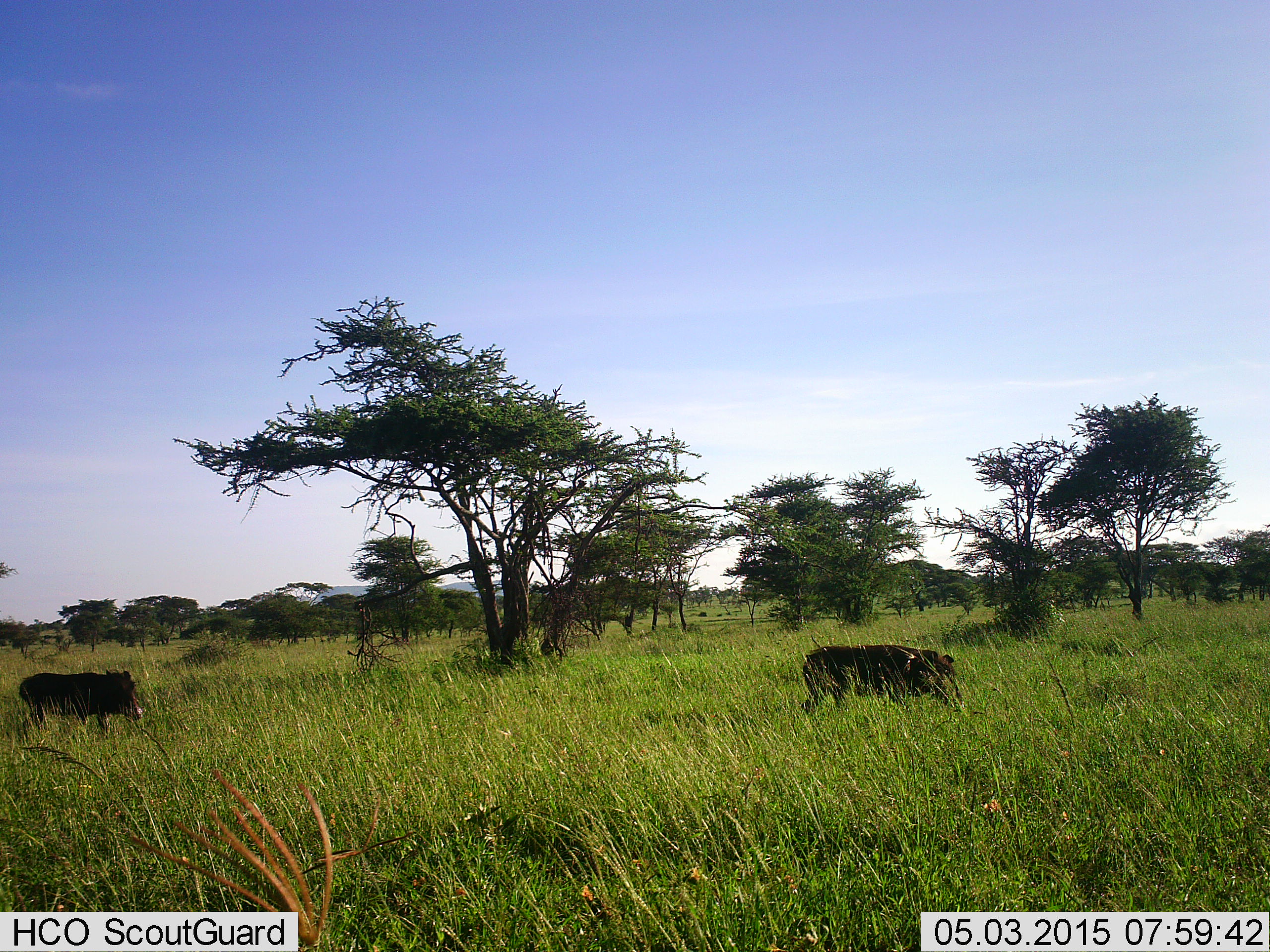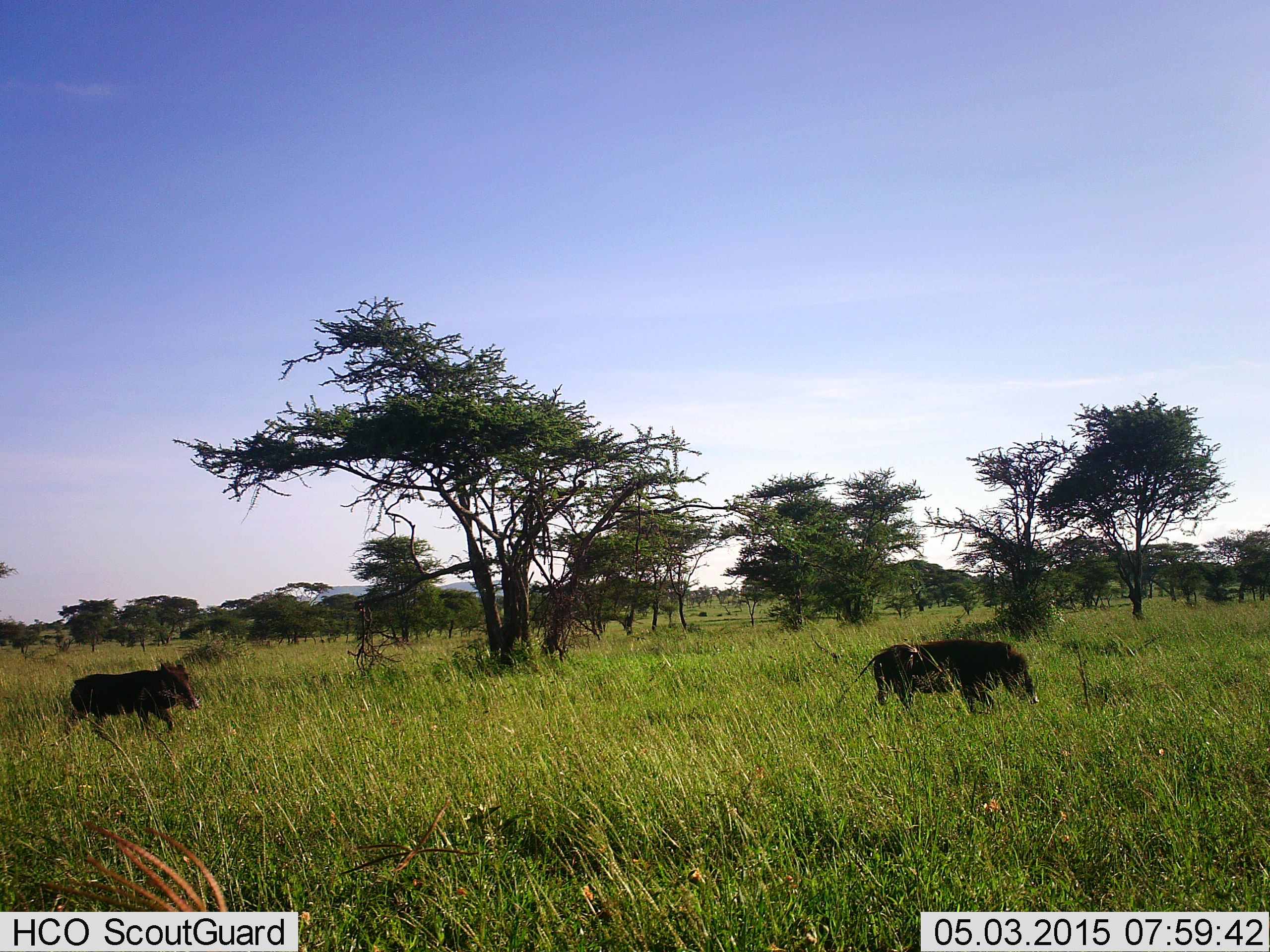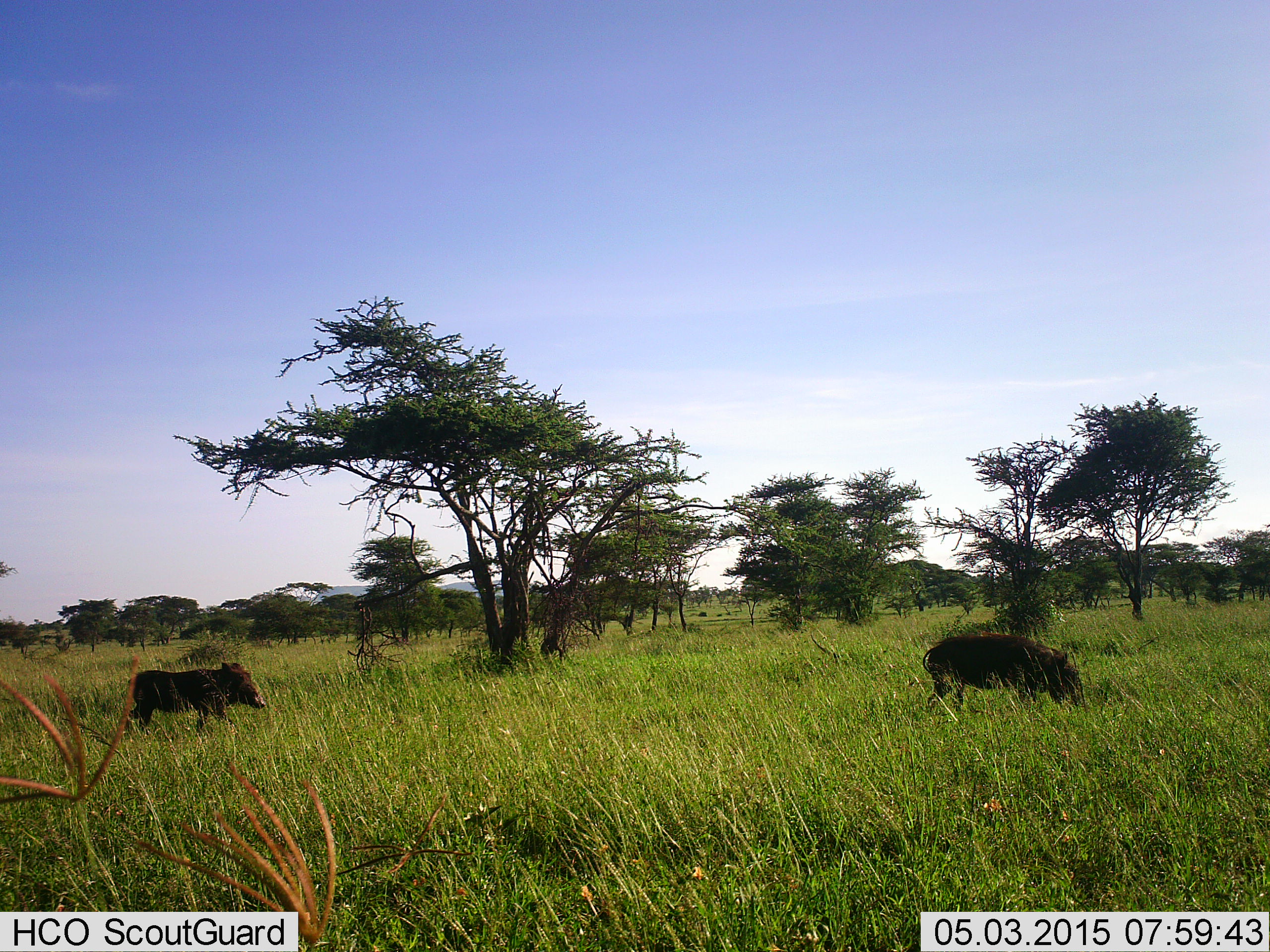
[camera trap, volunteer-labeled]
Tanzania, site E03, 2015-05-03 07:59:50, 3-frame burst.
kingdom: Animalia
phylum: Chordata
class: Mammalia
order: Artiodactyla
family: Suidae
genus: Phacochoerus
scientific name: Phacochoerus africanus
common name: warthog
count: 2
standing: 0%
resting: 0%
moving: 90%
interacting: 10%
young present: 0%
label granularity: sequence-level